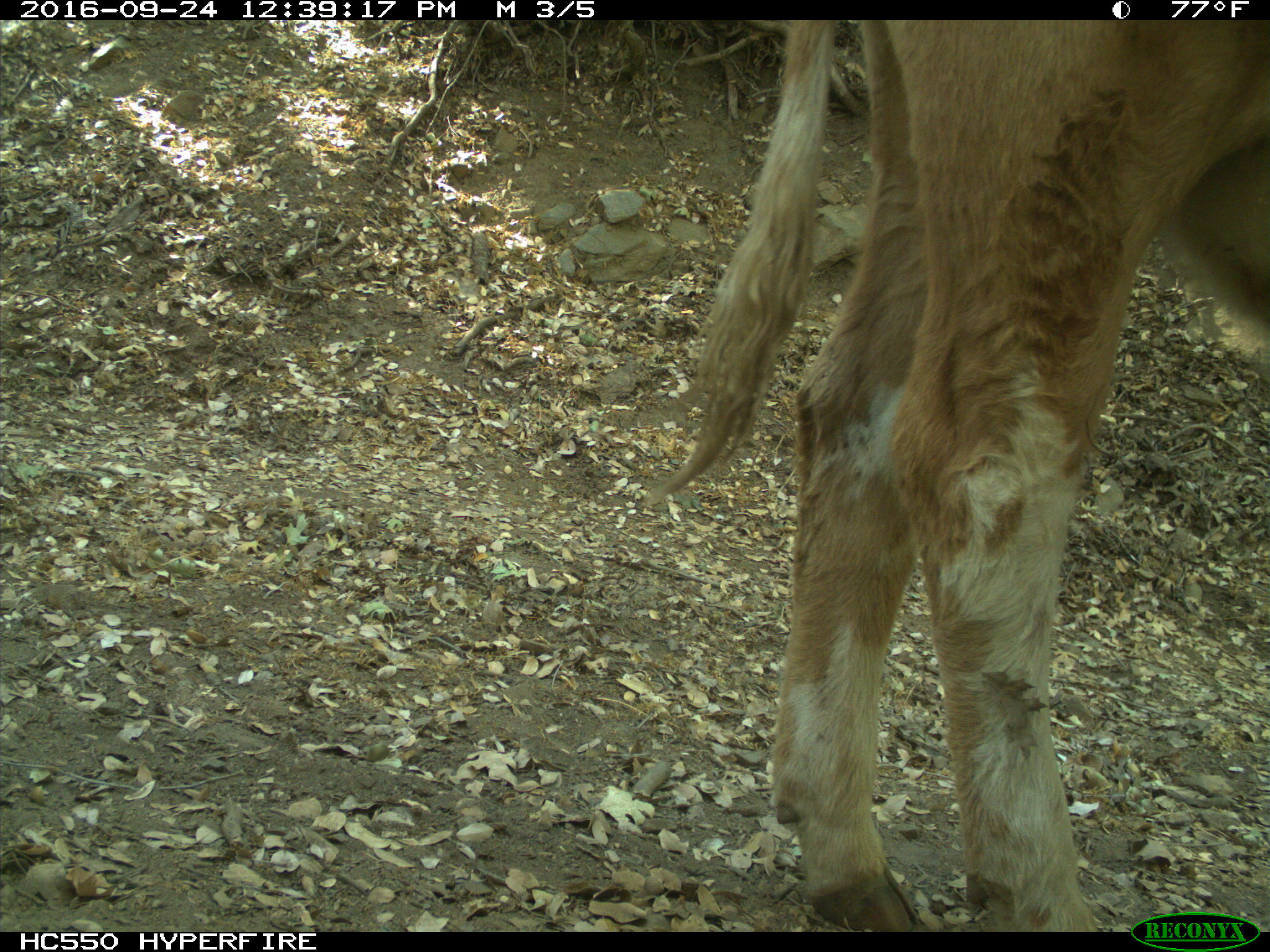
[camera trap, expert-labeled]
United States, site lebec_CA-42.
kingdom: Animalia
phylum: Chordata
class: Mammalia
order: Artiodactyla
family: Bovidae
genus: Bos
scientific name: Bos taurus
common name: domestic cow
Bos taurus (domestic cow).